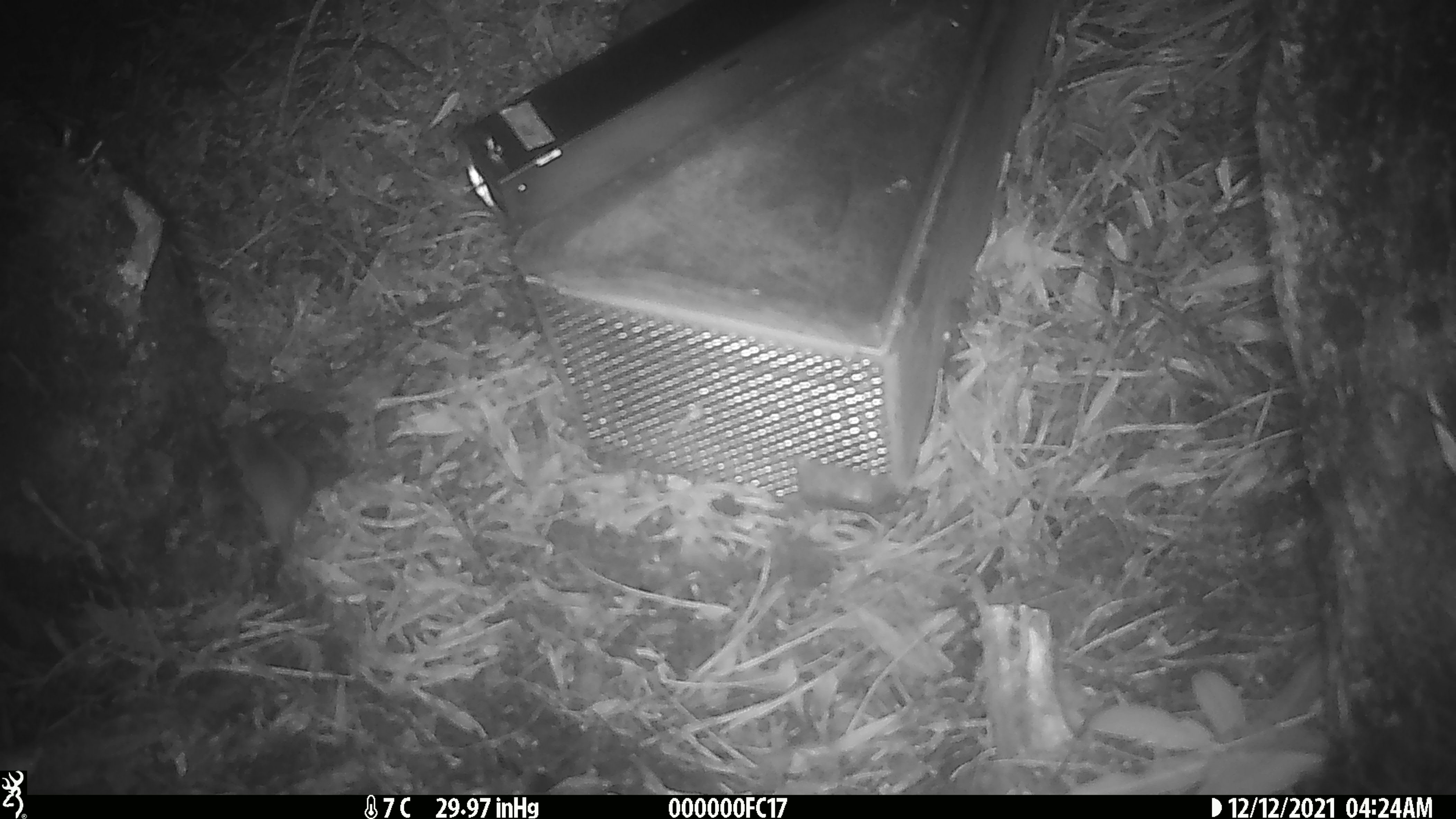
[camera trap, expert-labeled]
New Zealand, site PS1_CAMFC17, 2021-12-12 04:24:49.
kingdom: Animalia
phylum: Chordata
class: Mammalia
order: Rodentia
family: Muridae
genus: Mus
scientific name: Mus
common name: mouse